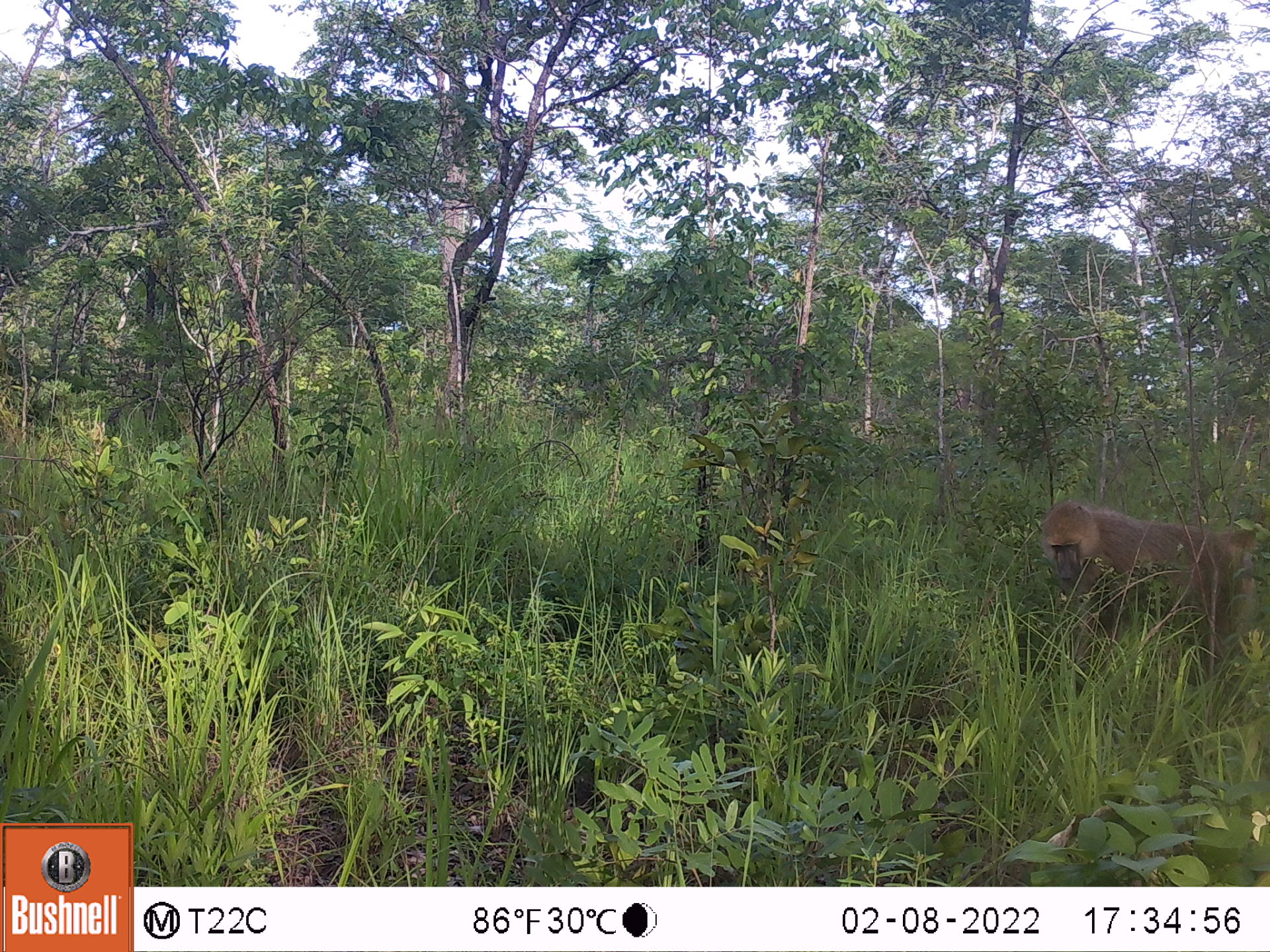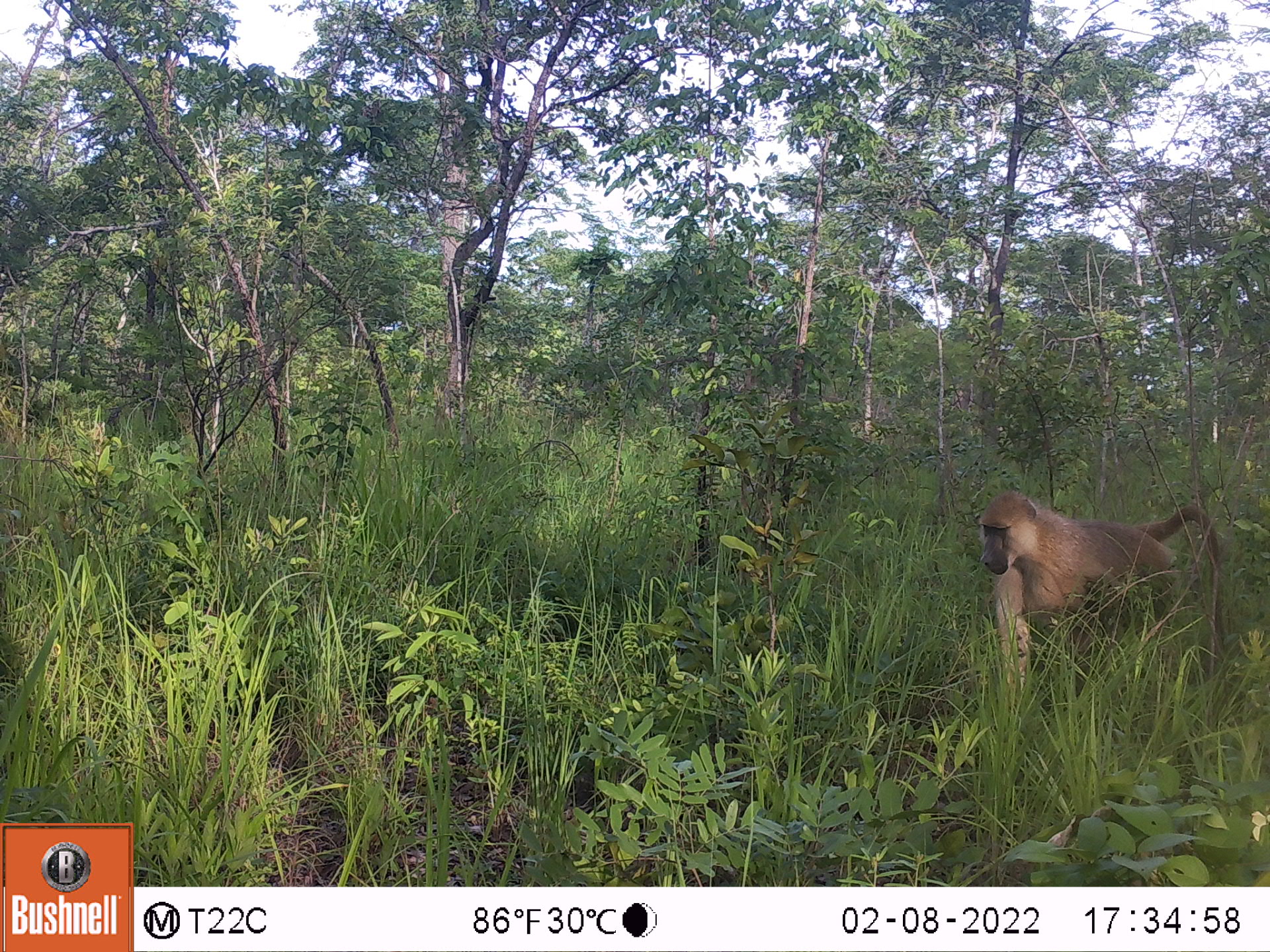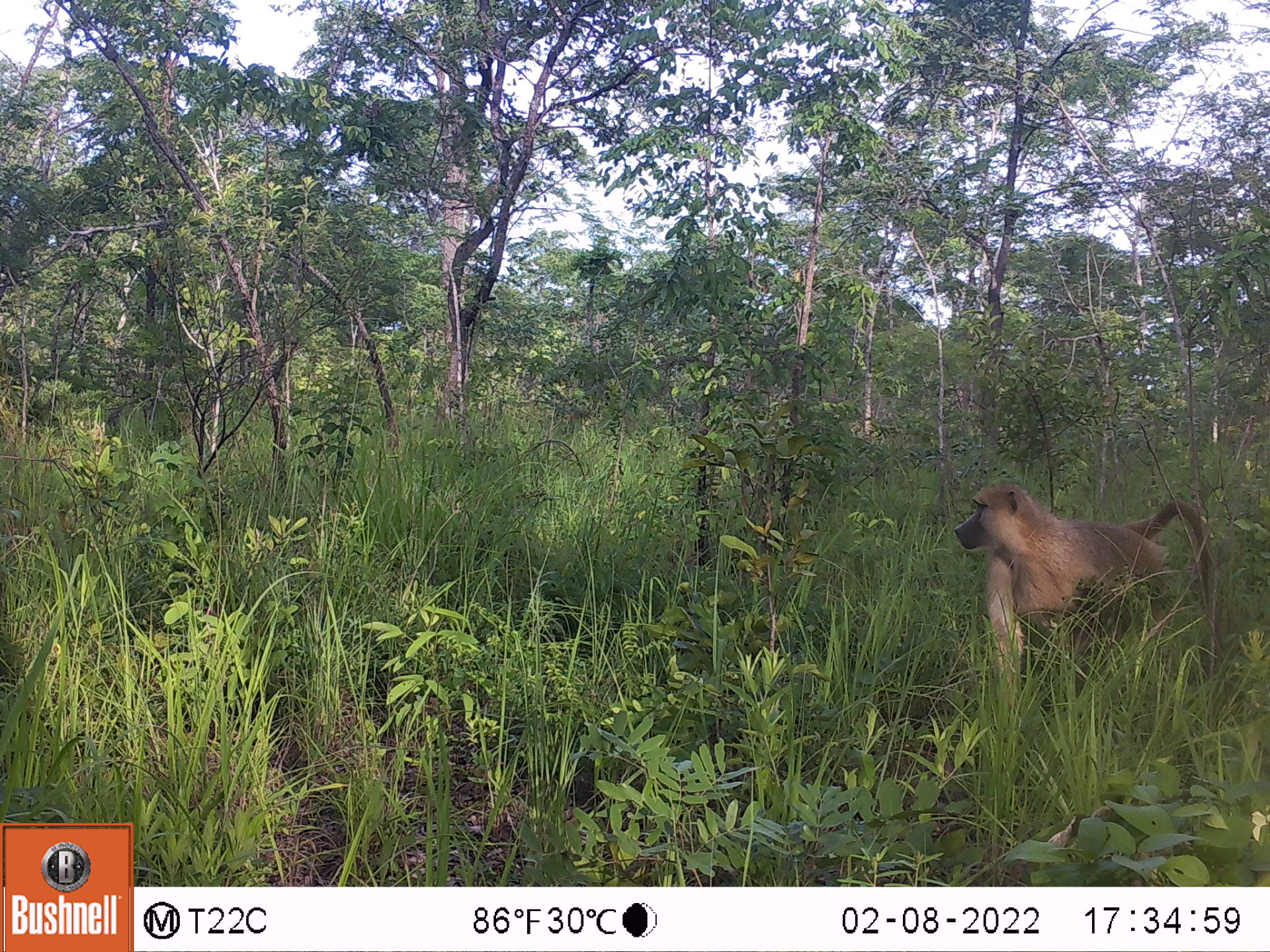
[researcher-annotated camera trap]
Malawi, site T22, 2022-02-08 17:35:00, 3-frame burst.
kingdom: Animalia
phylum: Chordata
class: Mammalia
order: Primates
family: Cercopithecidae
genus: Papio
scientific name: Papio cynocephalus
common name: yellow baboon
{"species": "yellow baboon (Papio cynocephalus)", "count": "1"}